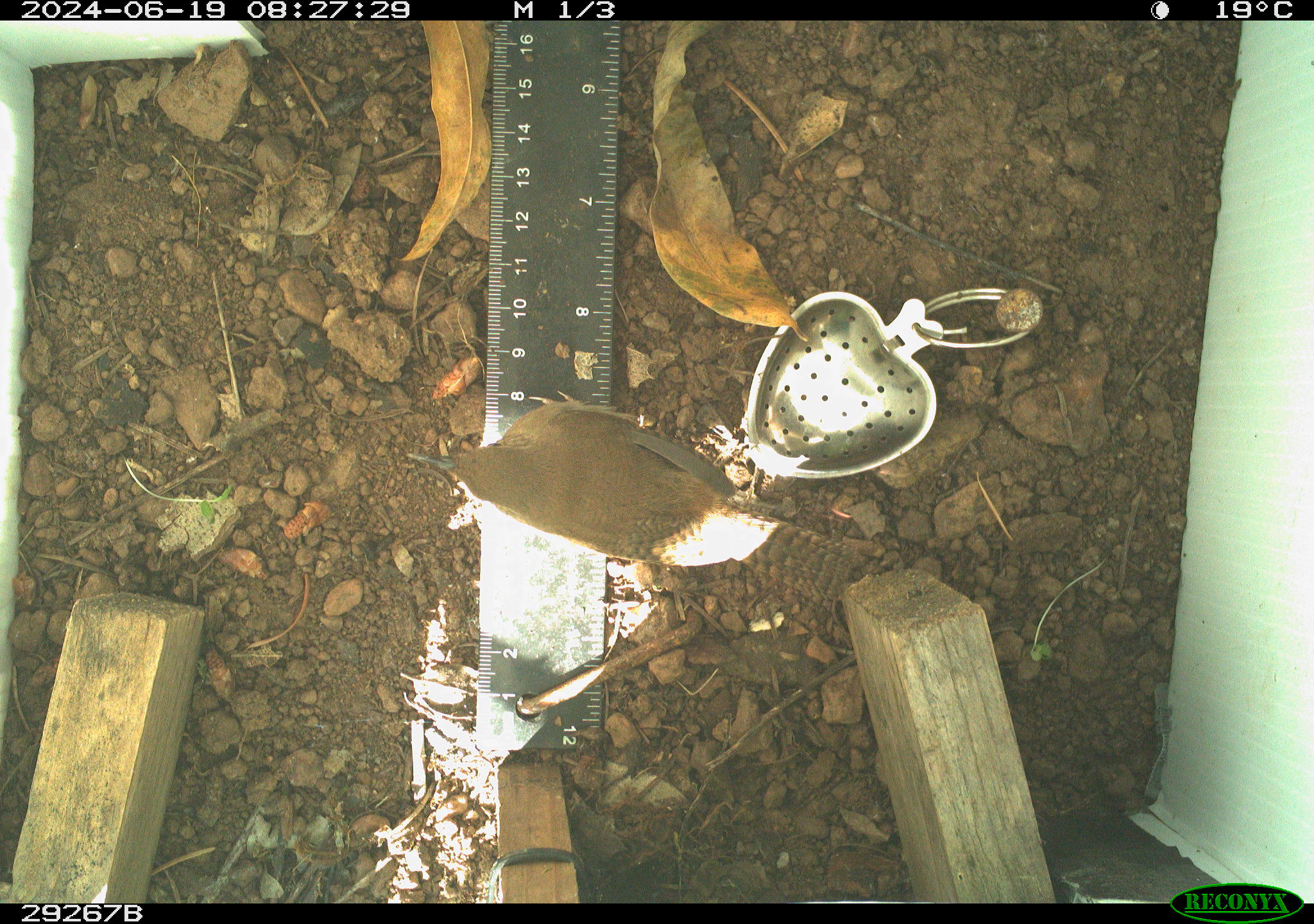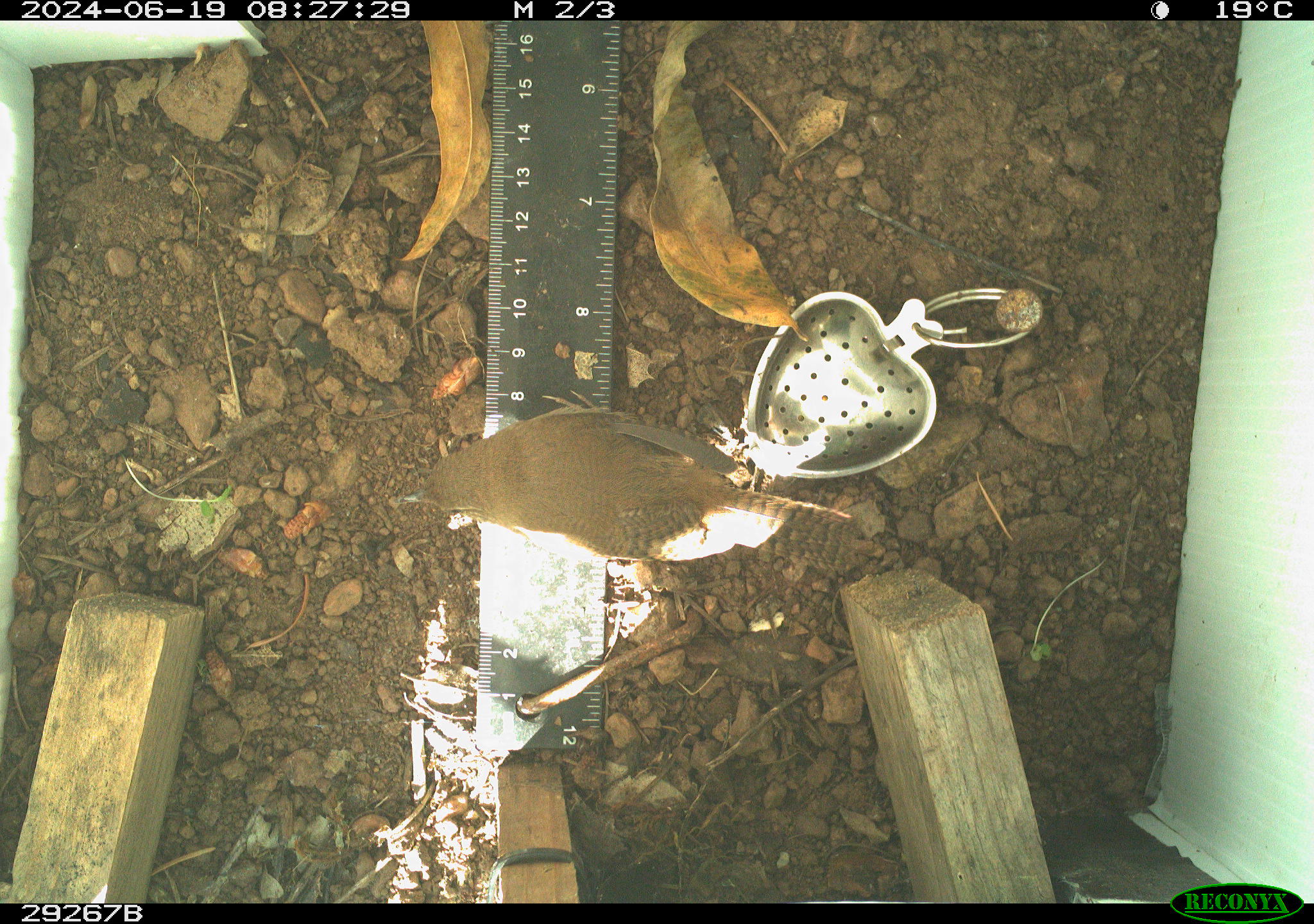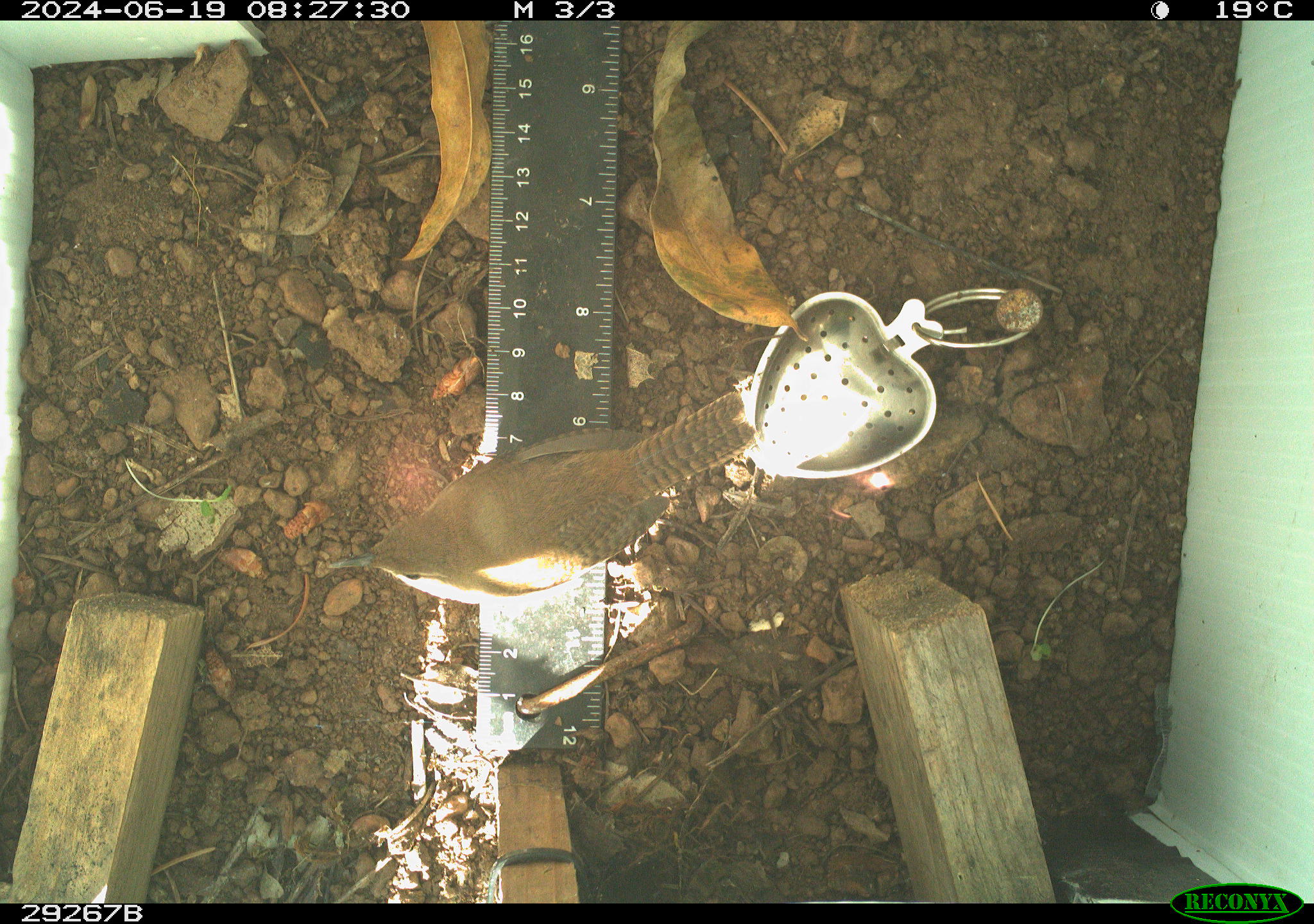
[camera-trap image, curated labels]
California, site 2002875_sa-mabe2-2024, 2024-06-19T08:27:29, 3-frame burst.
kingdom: Animalia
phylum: Chordata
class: Aves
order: Passeriformes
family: Troglodytidae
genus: Thryomanes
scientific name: Thryomanes bewickii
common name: bewick's wren